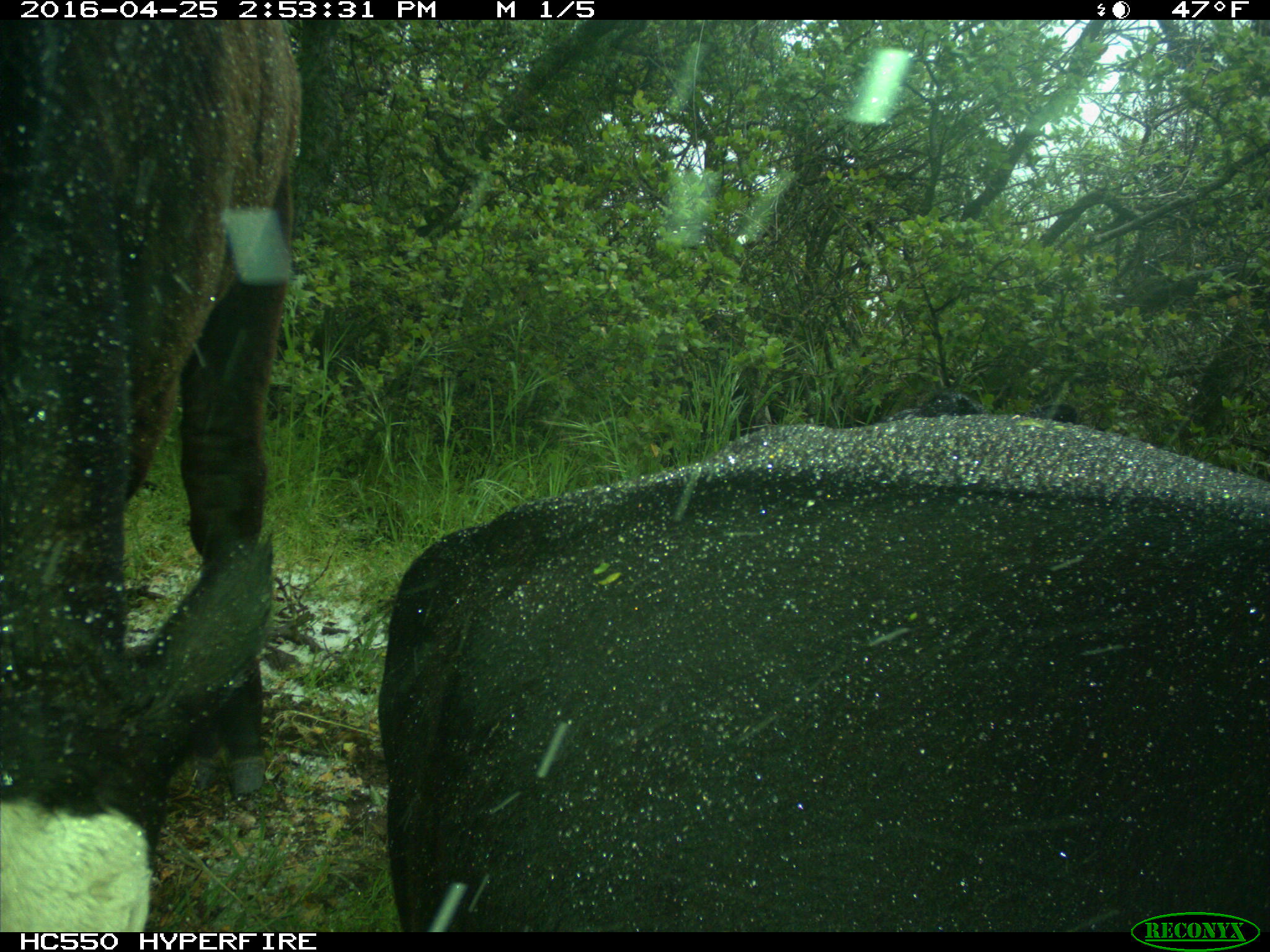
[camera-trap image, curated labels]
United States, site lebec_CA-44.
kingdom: Animalia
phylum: Chordata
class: Mammalia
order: Artiodactyla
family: Bovidae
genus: Bos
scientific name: Bos taurus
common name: domestic cow